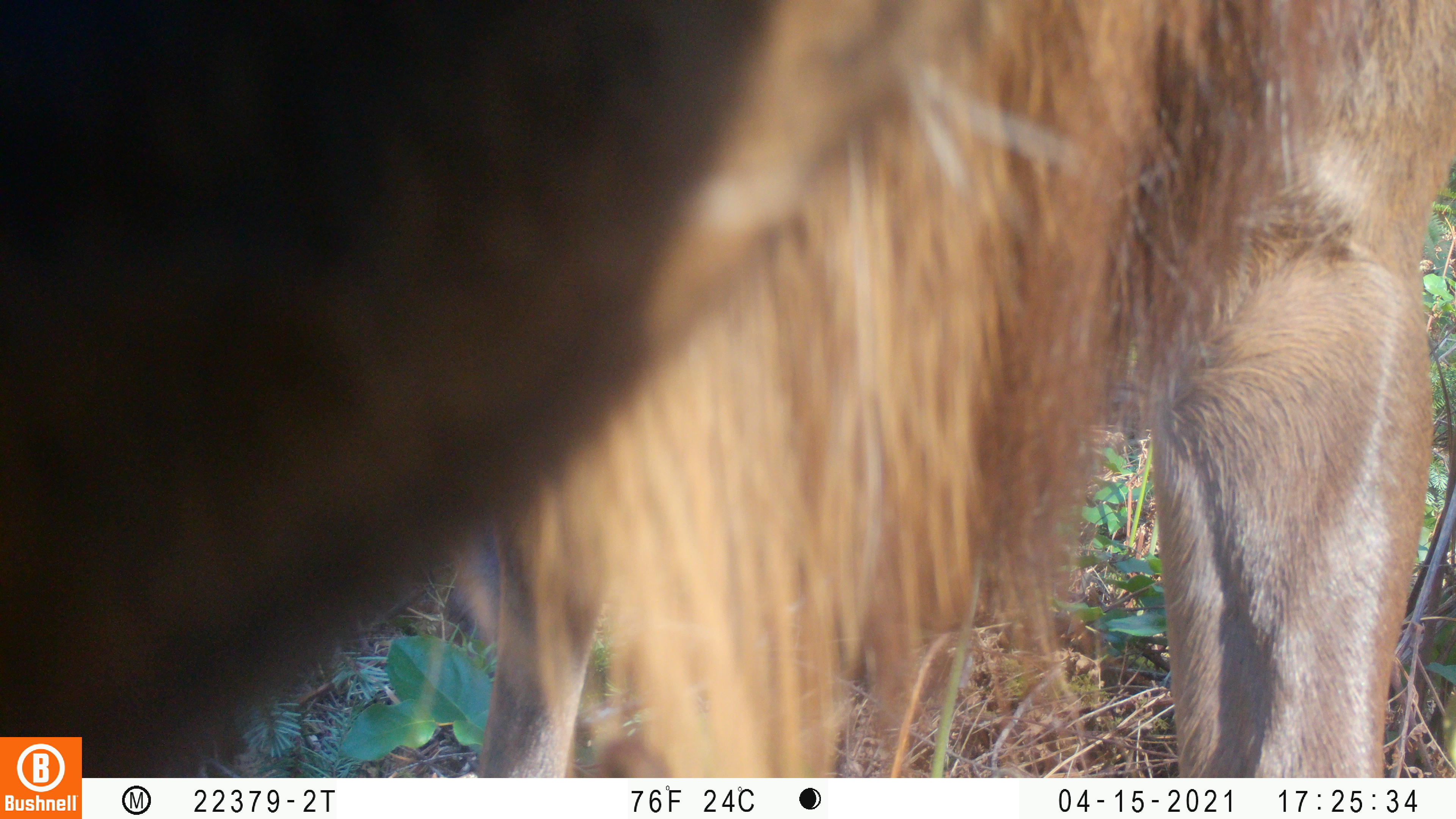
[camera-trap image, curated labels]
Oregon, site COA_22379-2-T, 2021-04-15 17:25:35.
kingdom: Animalia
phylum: Chordata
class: Mammalia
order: Artiodactyla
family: Cervidae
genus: Cervus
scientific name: Cervus canadensis roosevelti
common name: roosevelt elk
Roosevelt elk (Cervus canadensis roosevelti).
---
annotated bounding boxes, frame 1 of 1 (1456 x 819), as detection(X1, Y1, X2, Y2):
roosevelt elk: detection(0, 0, 1455, 735)